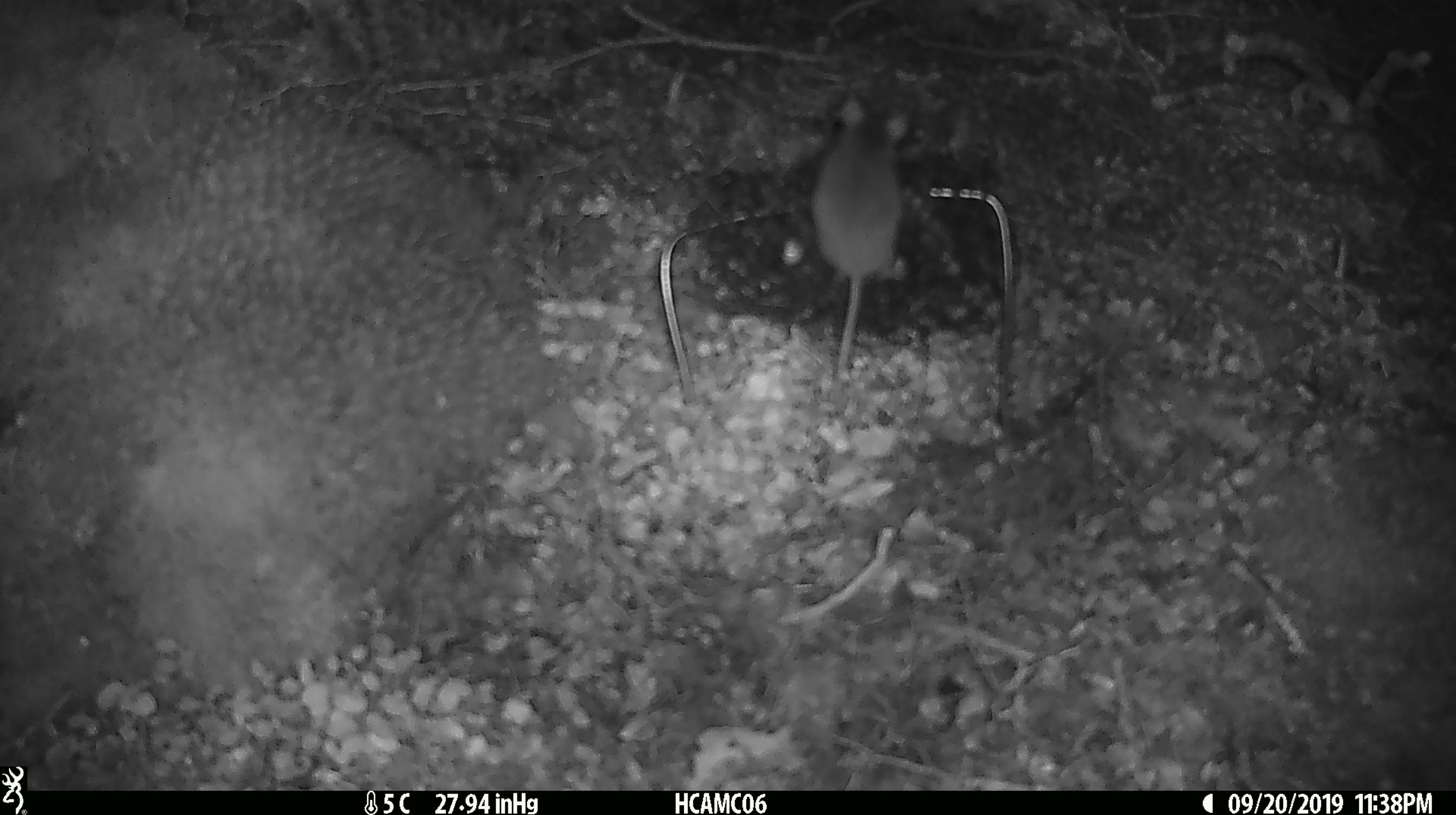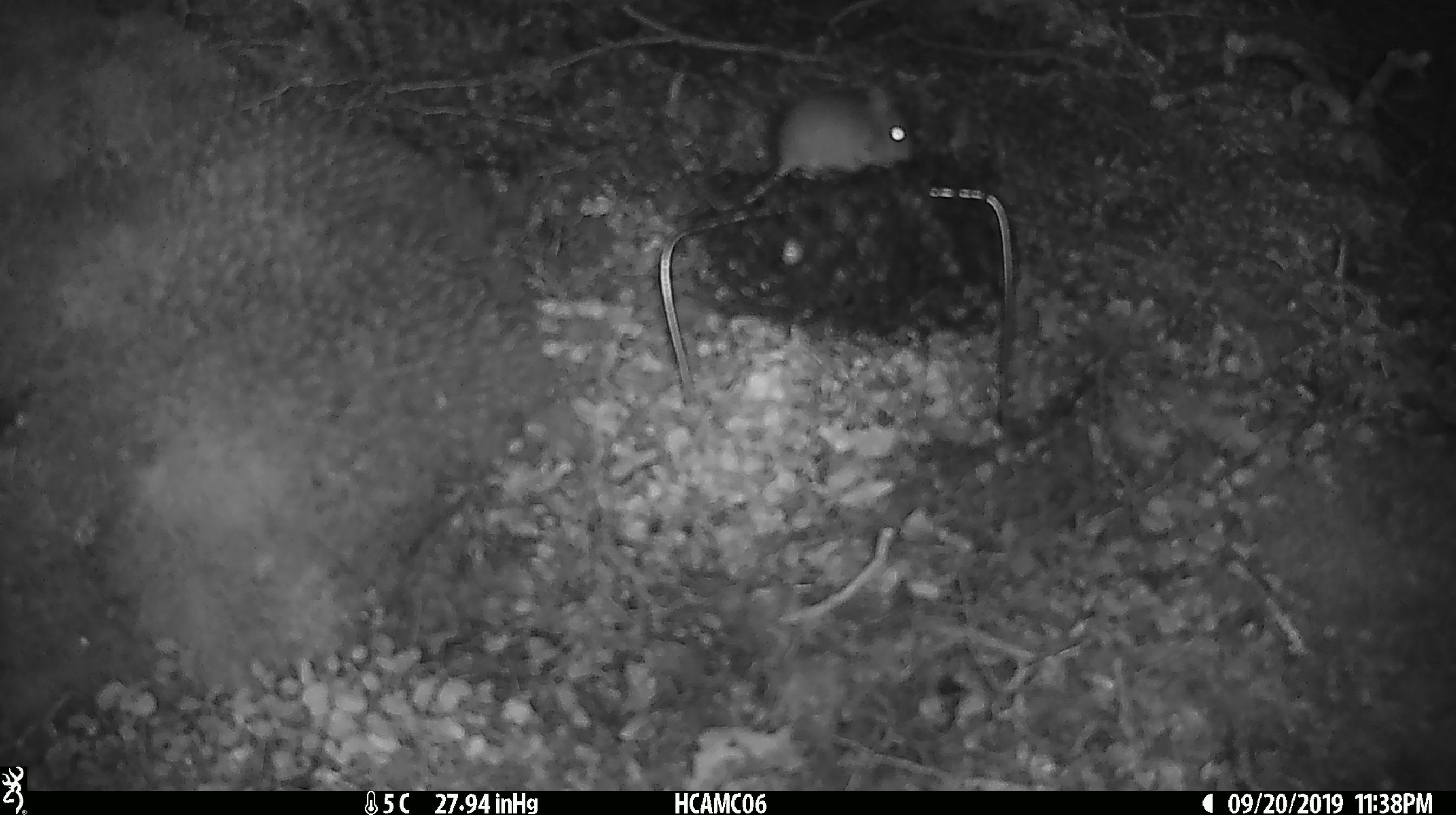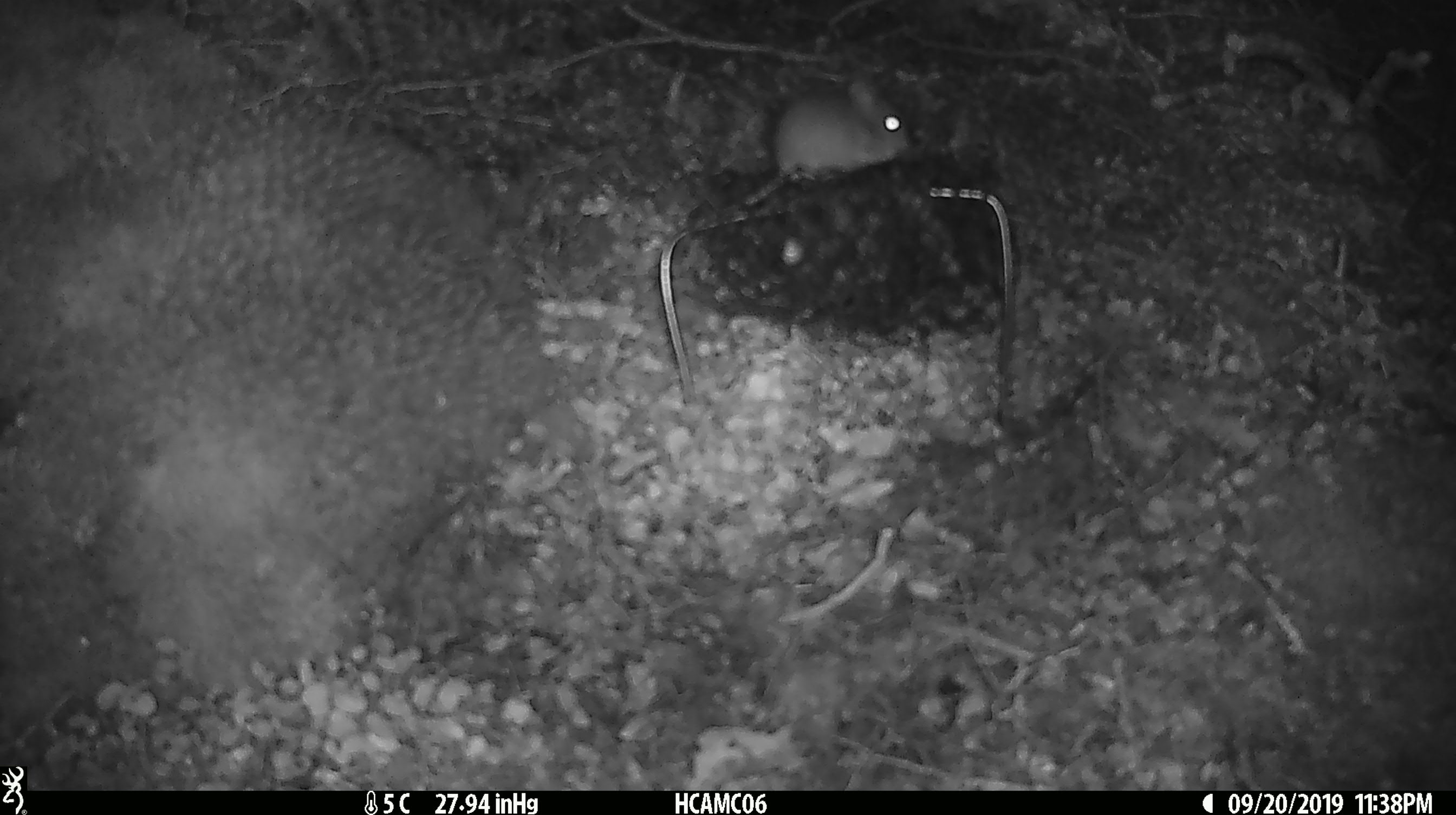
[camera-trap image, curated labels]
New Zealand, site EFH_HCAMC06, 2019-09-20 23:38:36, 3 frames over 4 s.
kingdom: Animalia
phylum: Chordata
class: Mammalia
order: Rodentia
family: Muridae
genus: Mus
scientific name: Mus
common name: mouse